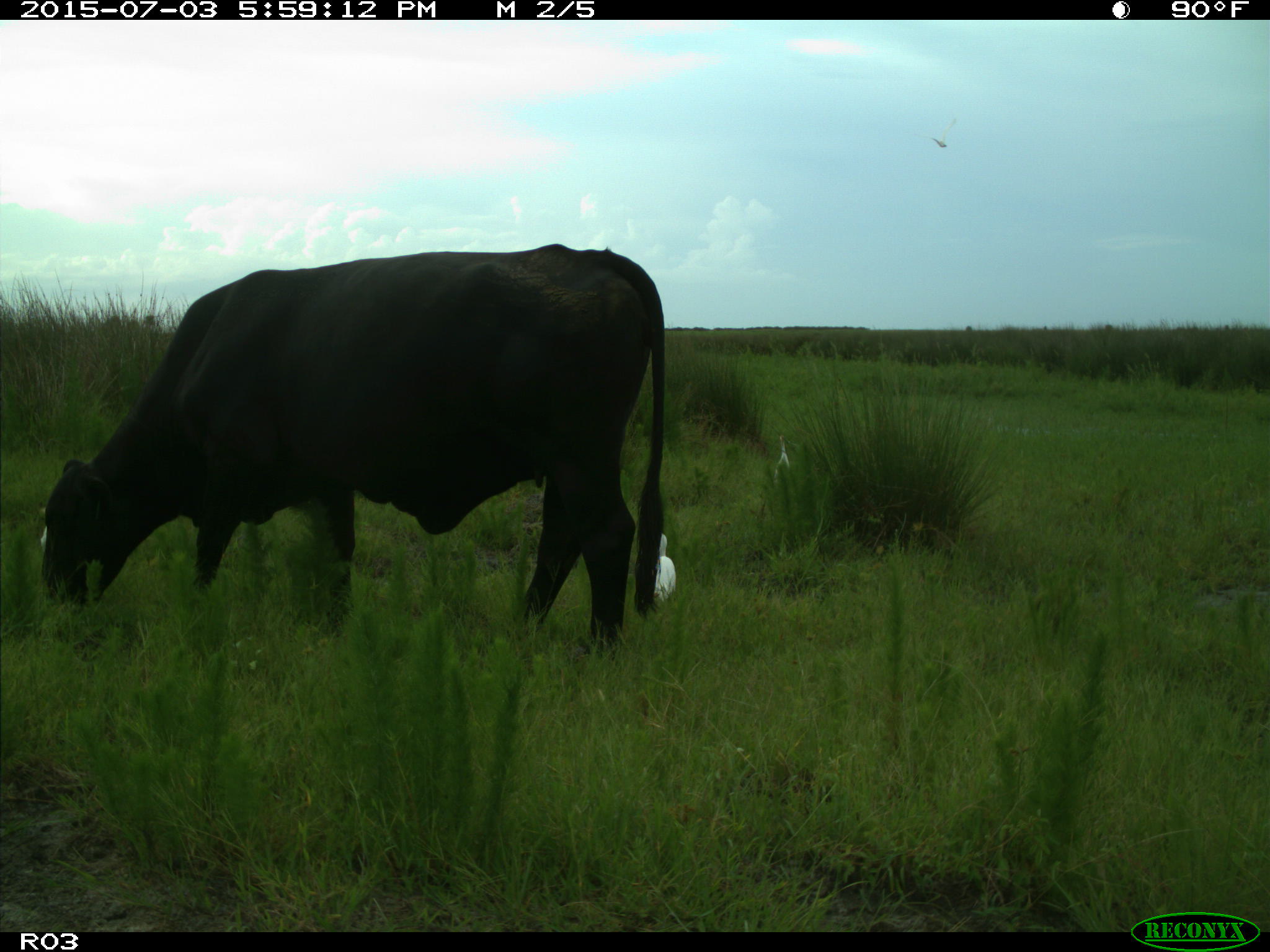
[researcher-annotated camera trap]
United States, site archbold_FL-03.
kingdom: Animalia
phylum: Chordata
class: Mammalia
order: Artiodactyla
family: Bovidae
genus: Bos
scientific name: Bos taurus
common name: domestic cow